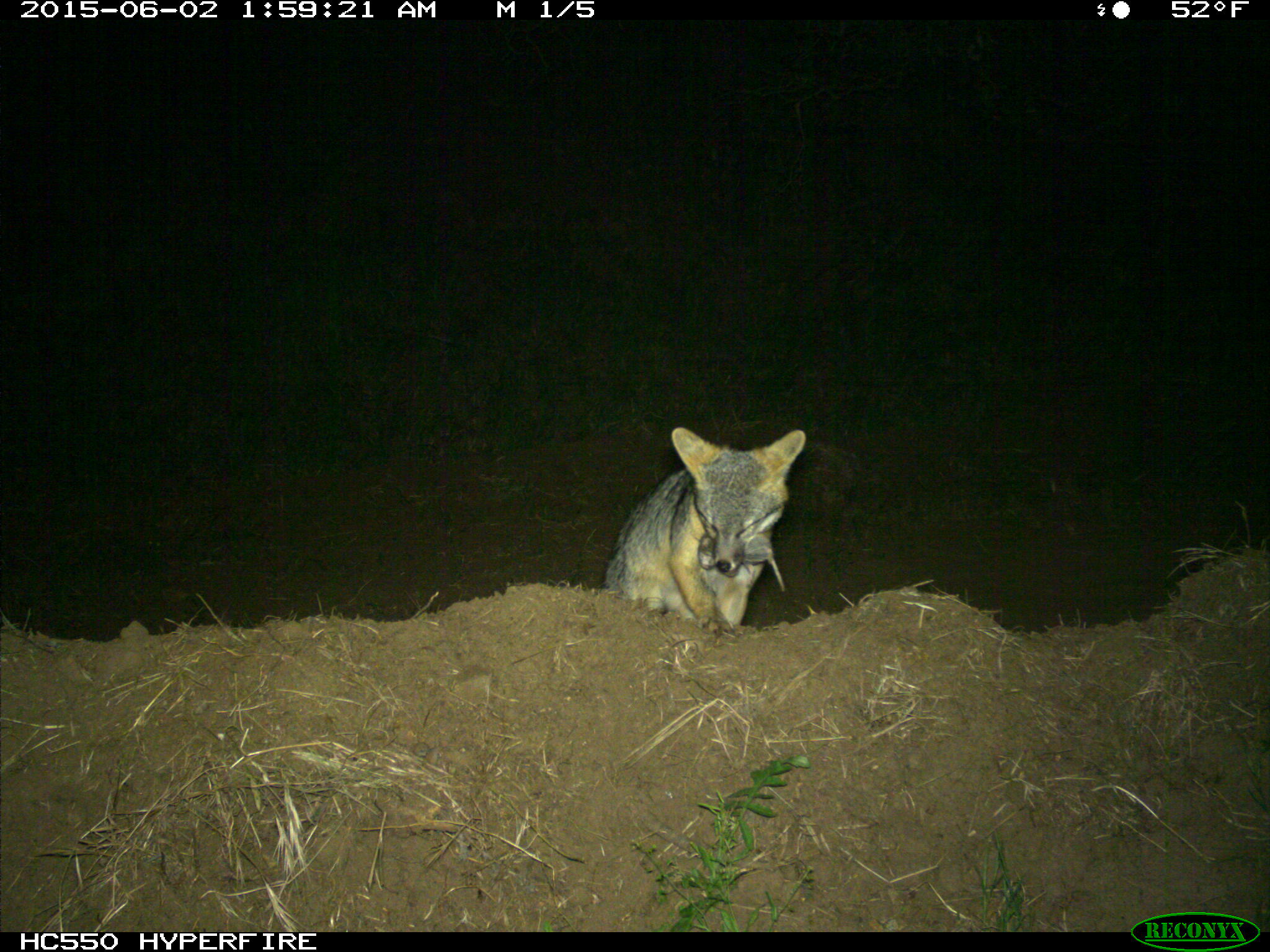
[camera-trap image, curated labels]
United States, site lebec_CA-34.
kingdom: Animalia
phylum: Chordata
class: Mammalia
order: Carnivora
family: Canidae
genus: Urocyon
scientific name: Urocyon cinereoargenteus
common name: gray fox